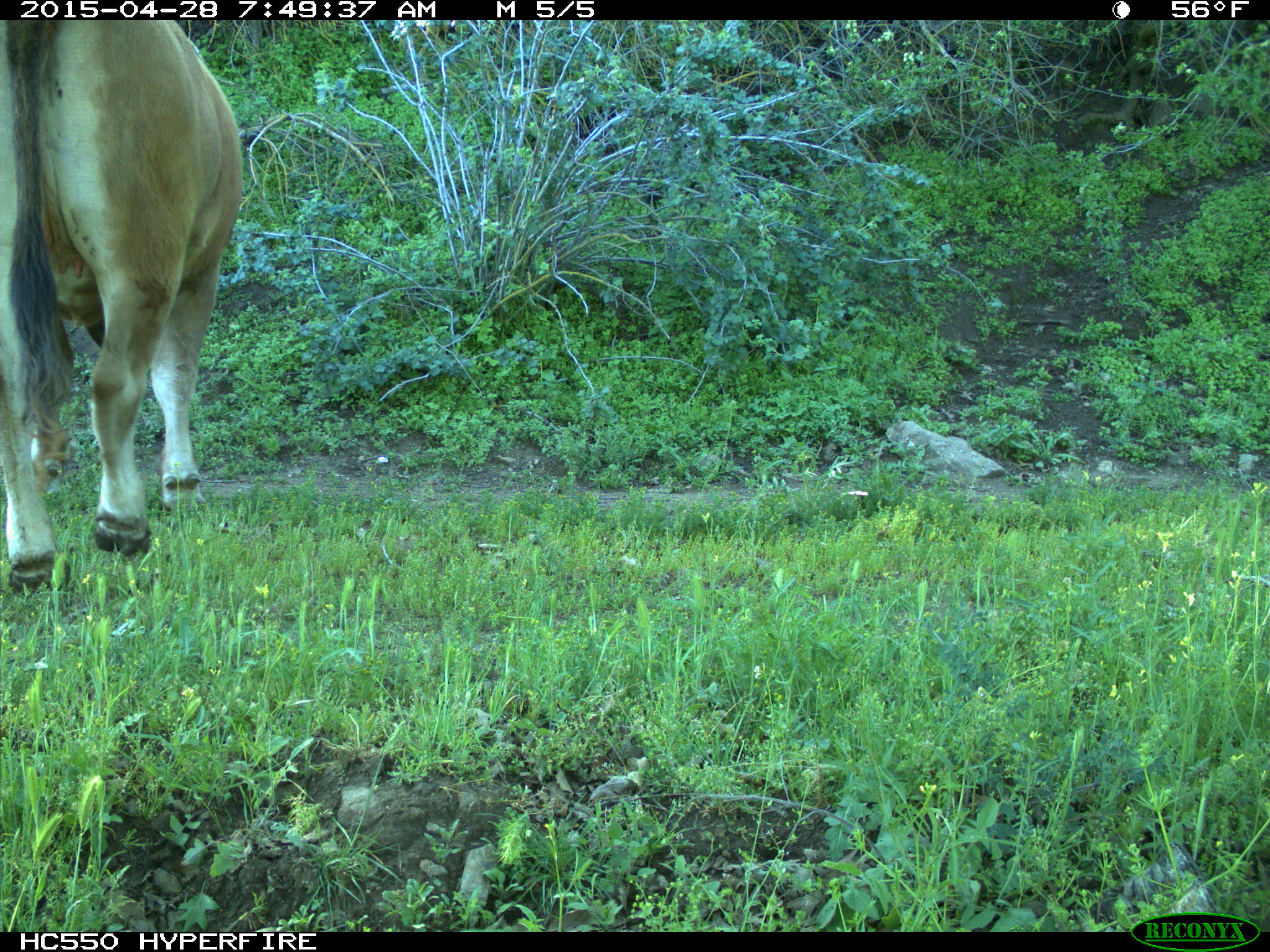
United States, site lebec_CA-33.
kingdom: Animalia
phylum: Chordata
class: Mammalia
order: Artiodactyla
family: Bovidae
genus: Bos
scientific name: Bos taurus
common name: domestic cow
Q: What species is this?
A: Bos taurus (domestic cow).